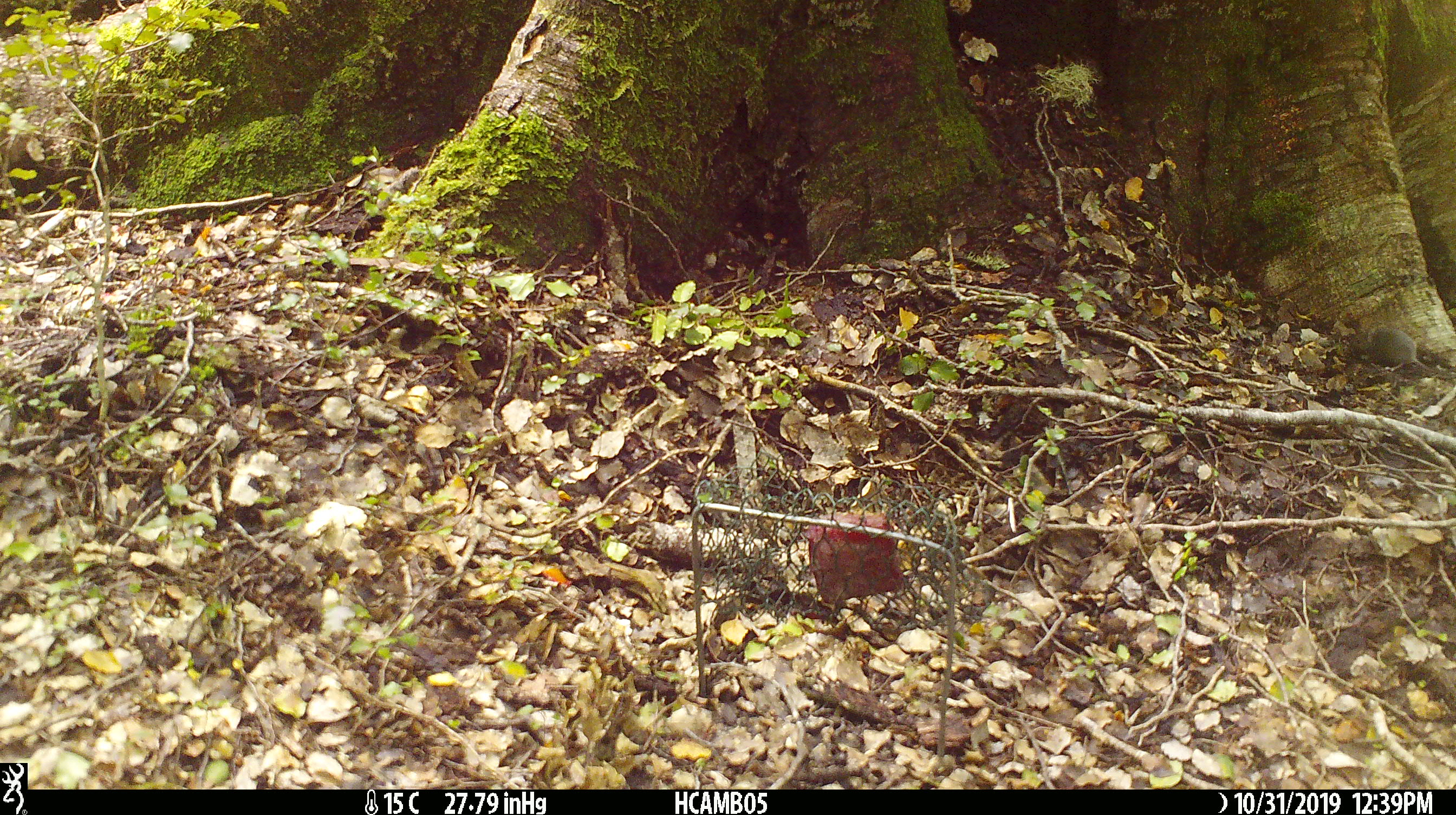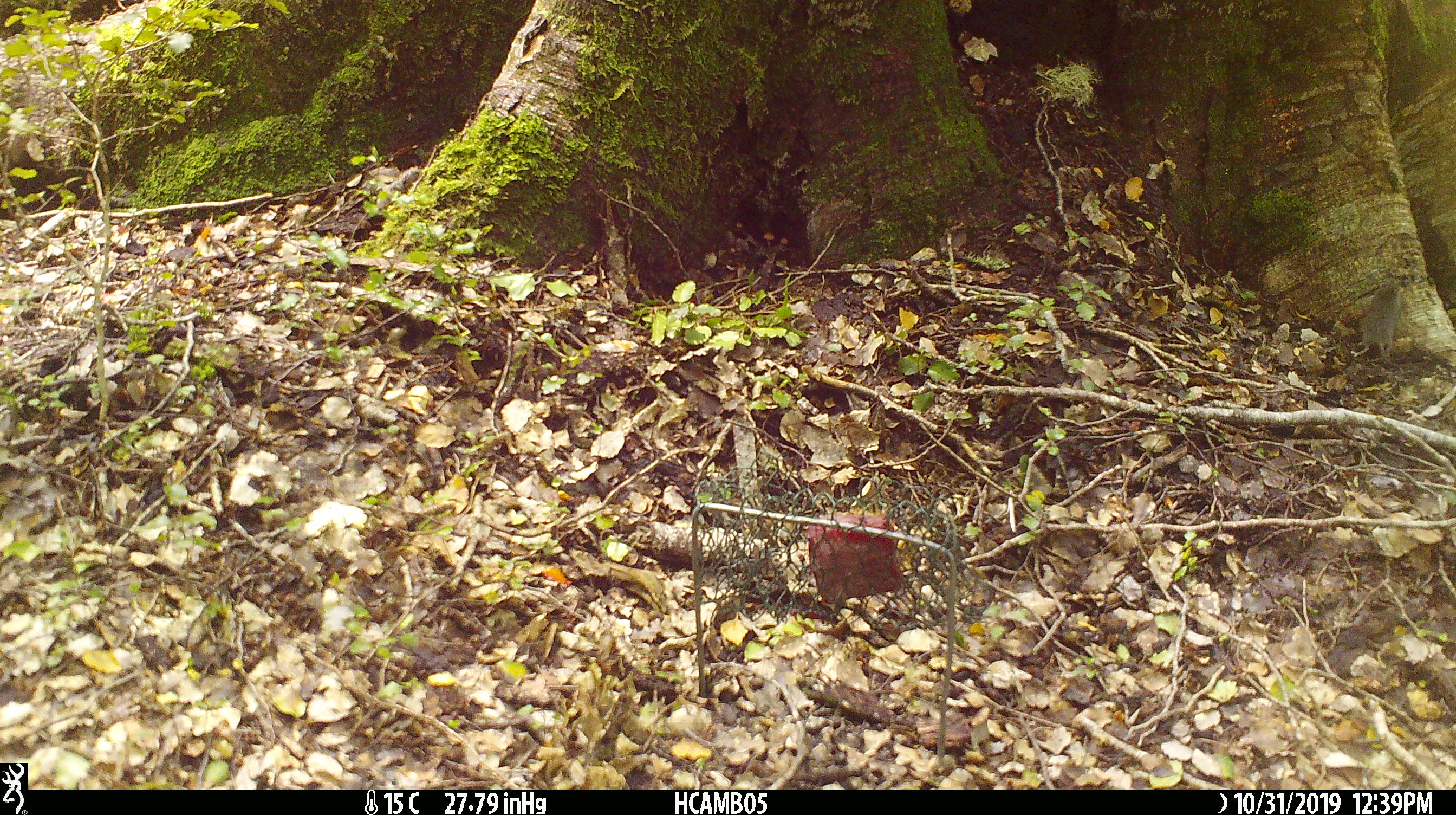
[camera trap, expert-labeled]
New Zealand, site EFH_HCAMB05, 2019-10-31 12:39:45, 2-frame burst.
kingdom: Animalia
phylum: Chordata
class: Mammalia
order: Rodentia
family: Muridae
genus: Mus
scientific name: Mus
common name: mouse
Mouse (Mus).